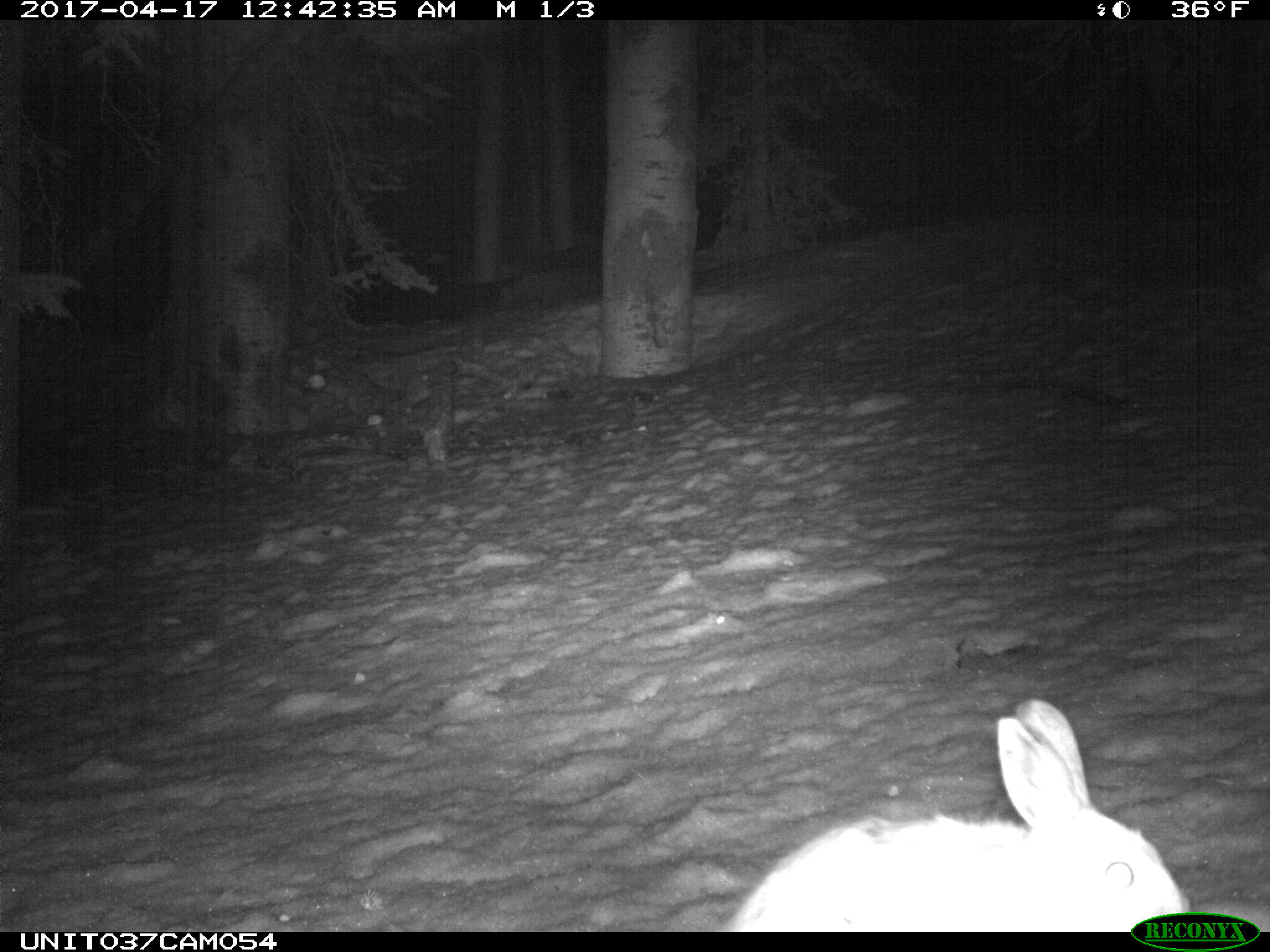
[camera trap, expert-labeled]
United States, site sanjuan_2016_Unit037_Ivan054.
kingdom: Animalia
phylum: Chordata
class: Mammalia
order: Lagomorpha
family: Leporidae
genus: Lepus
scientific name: Lepus americanus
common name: snowshoe hare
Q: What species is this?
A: Lepus americanus (snowshoe hare).